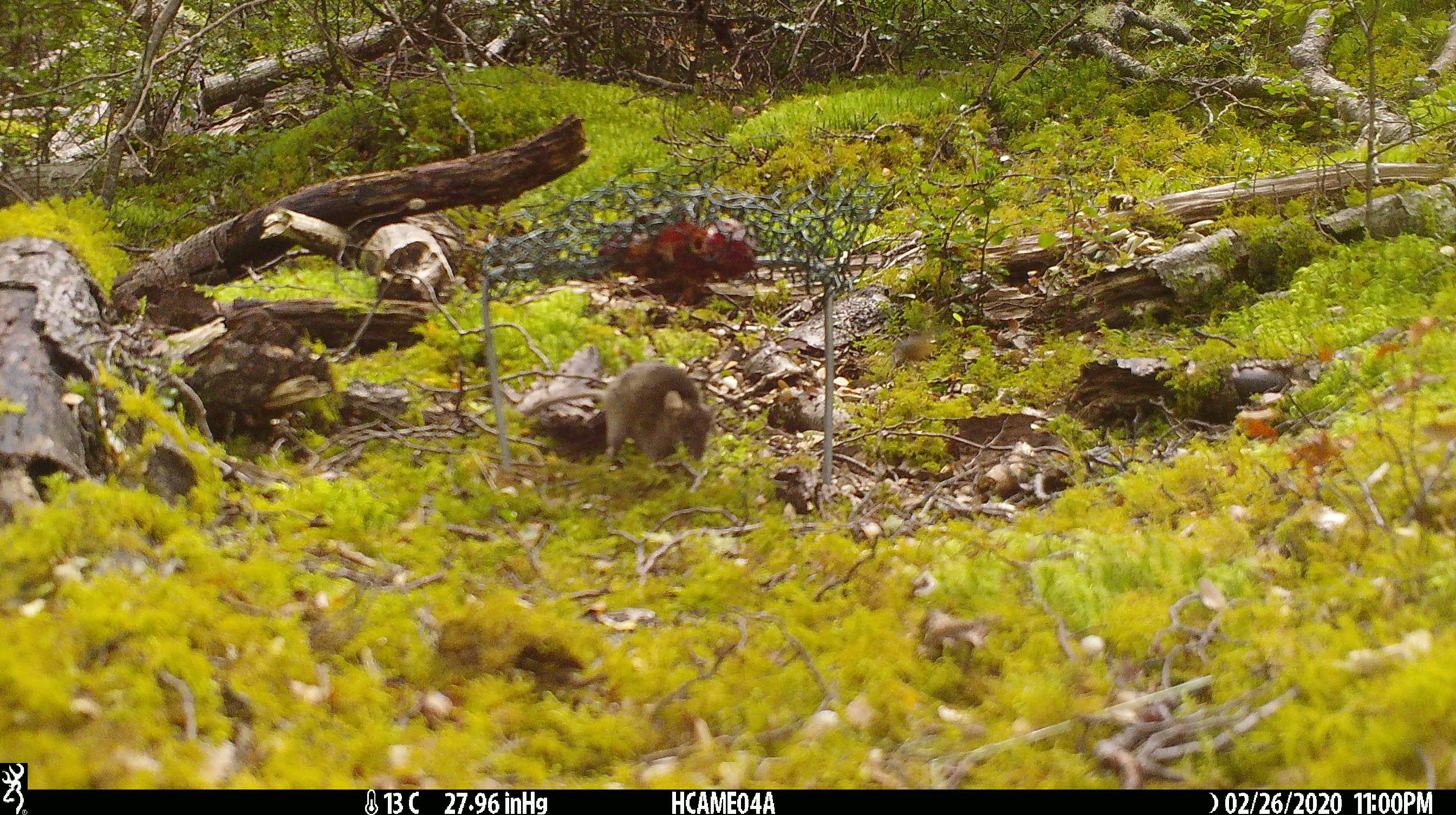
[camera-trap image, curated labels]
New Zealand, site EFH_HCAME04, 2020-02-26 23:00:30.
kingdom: Animalia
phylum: Chordata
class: Mammalia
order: Rodentia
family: Muridae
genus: Mus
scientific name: Mus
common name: mouse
Mouse (Mus).